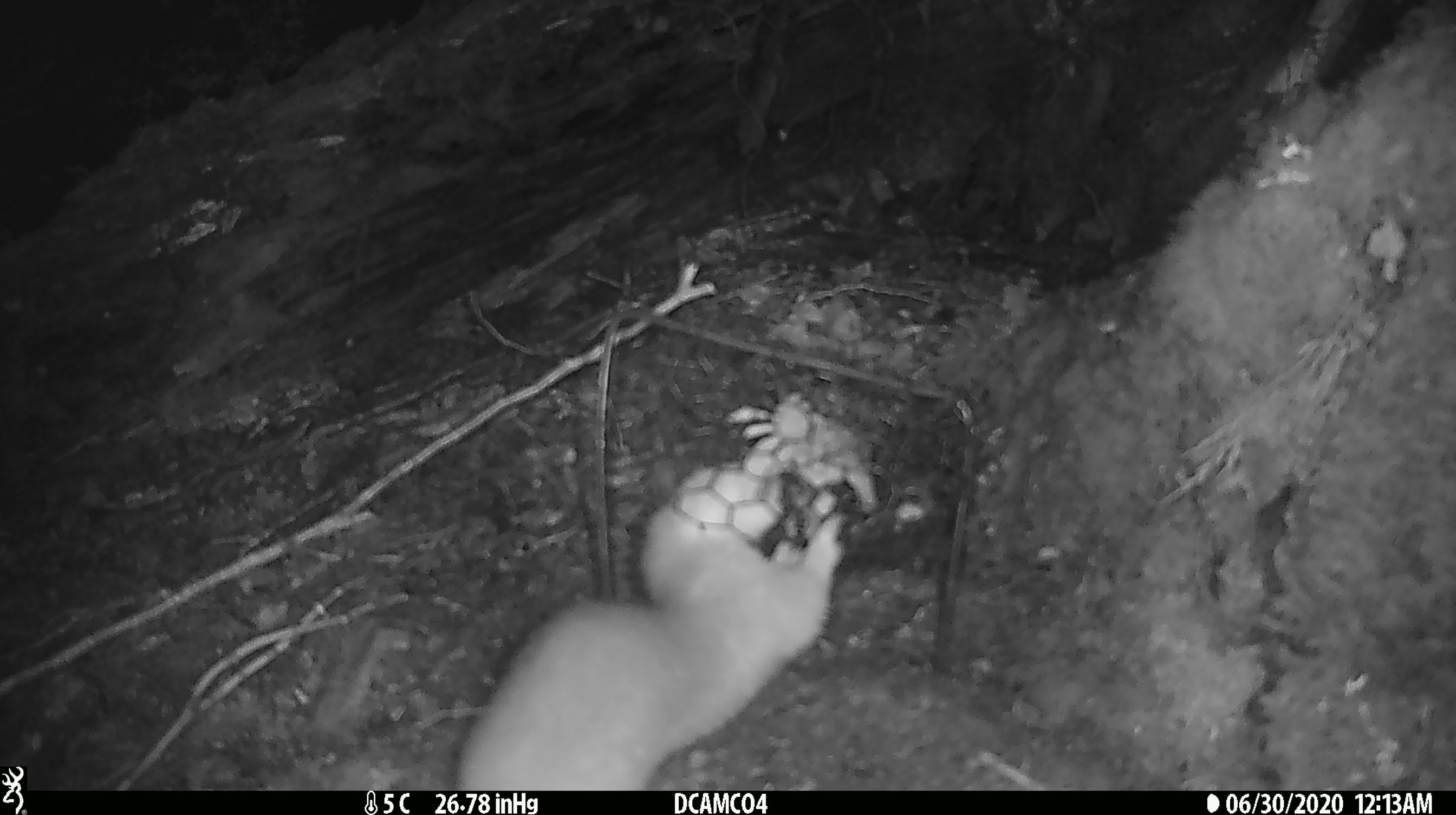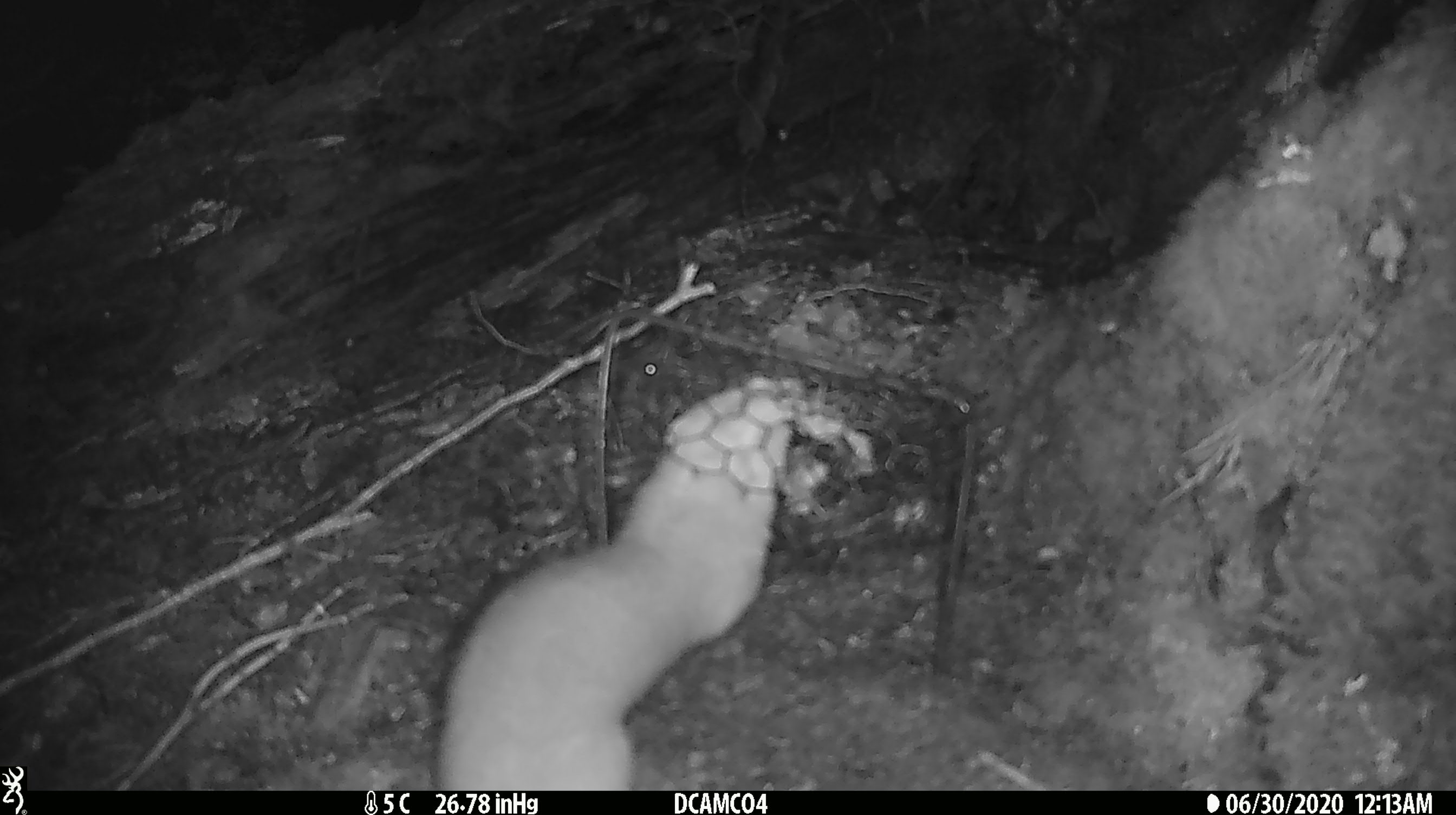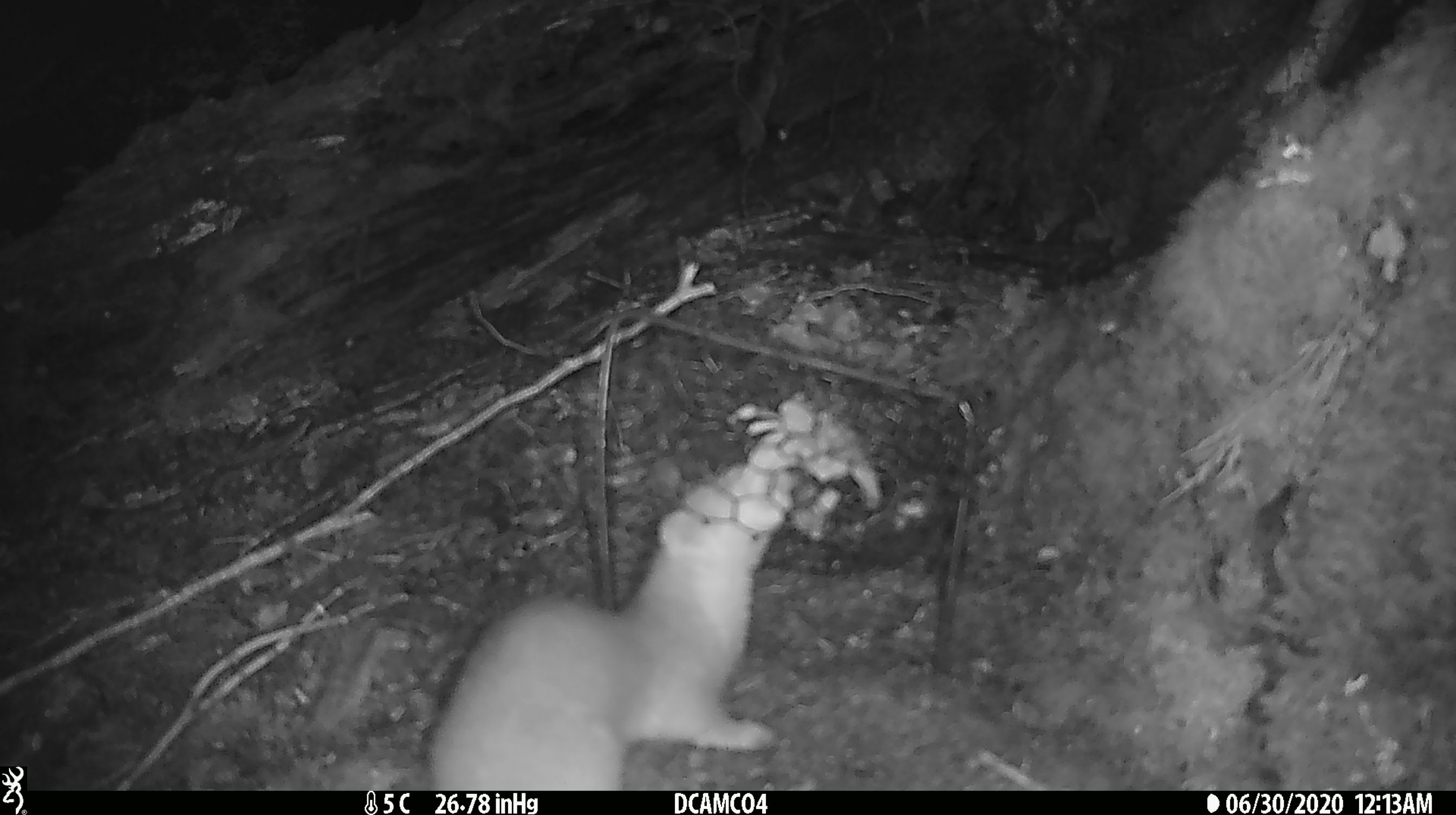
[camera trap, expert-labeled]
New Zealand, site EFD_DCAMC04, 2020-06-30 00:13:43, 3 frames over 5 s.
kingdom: Animalia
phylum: Chordata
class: Mammalia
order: Carnivora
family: Mustelidae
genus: Mustela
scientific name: Mustela erminea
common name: stoat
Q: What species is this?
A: Stoat (Mustela erminea).